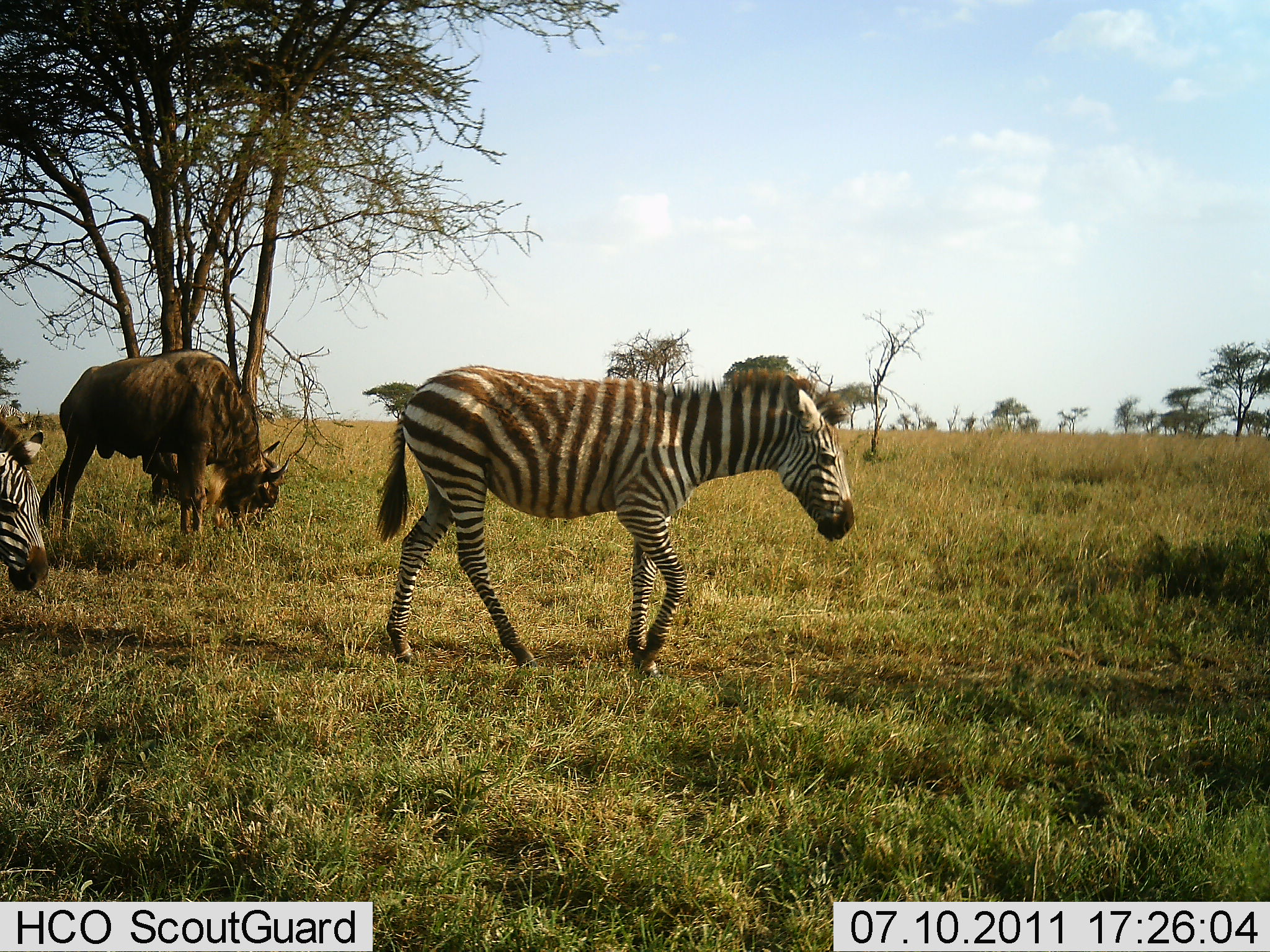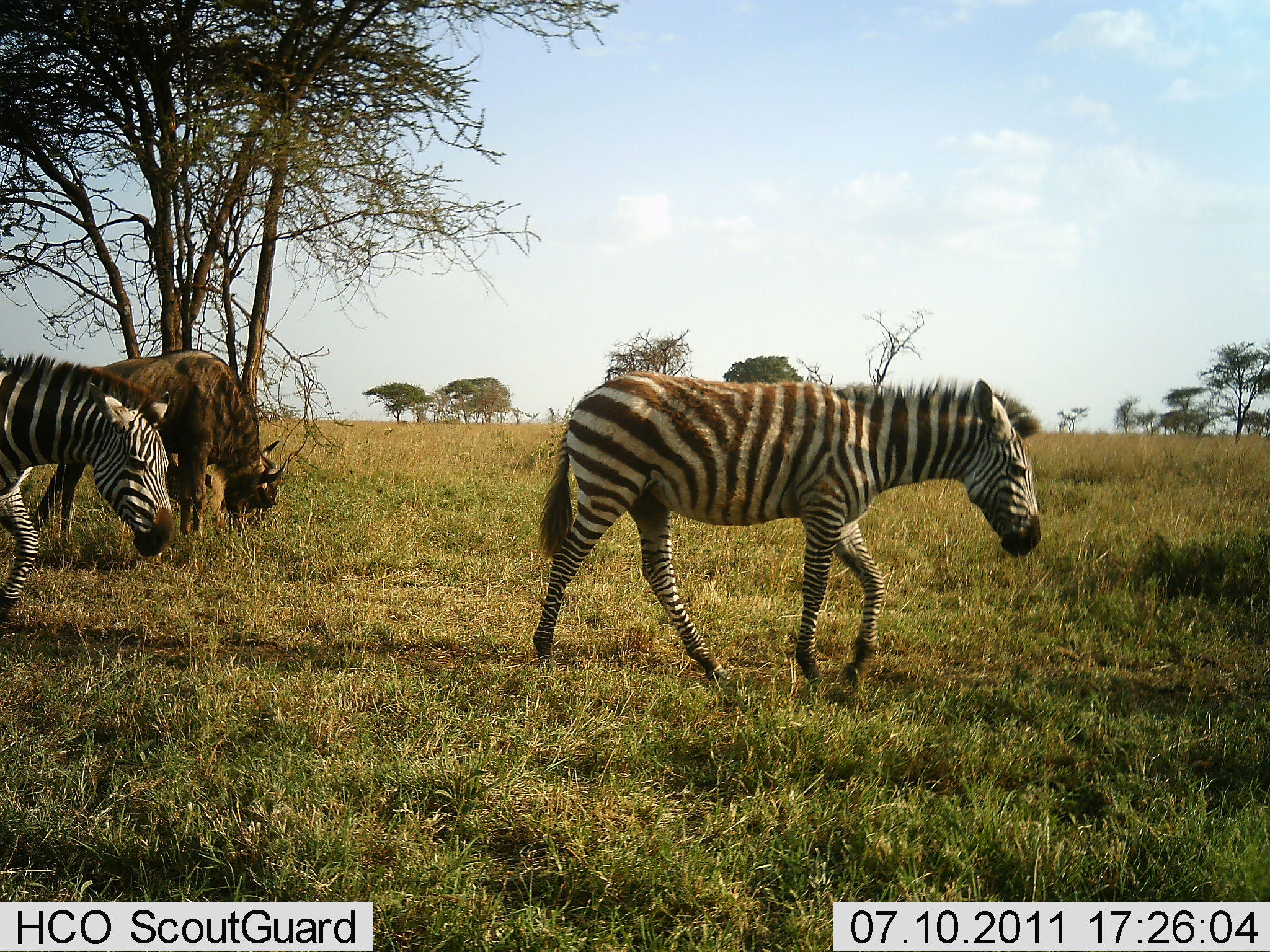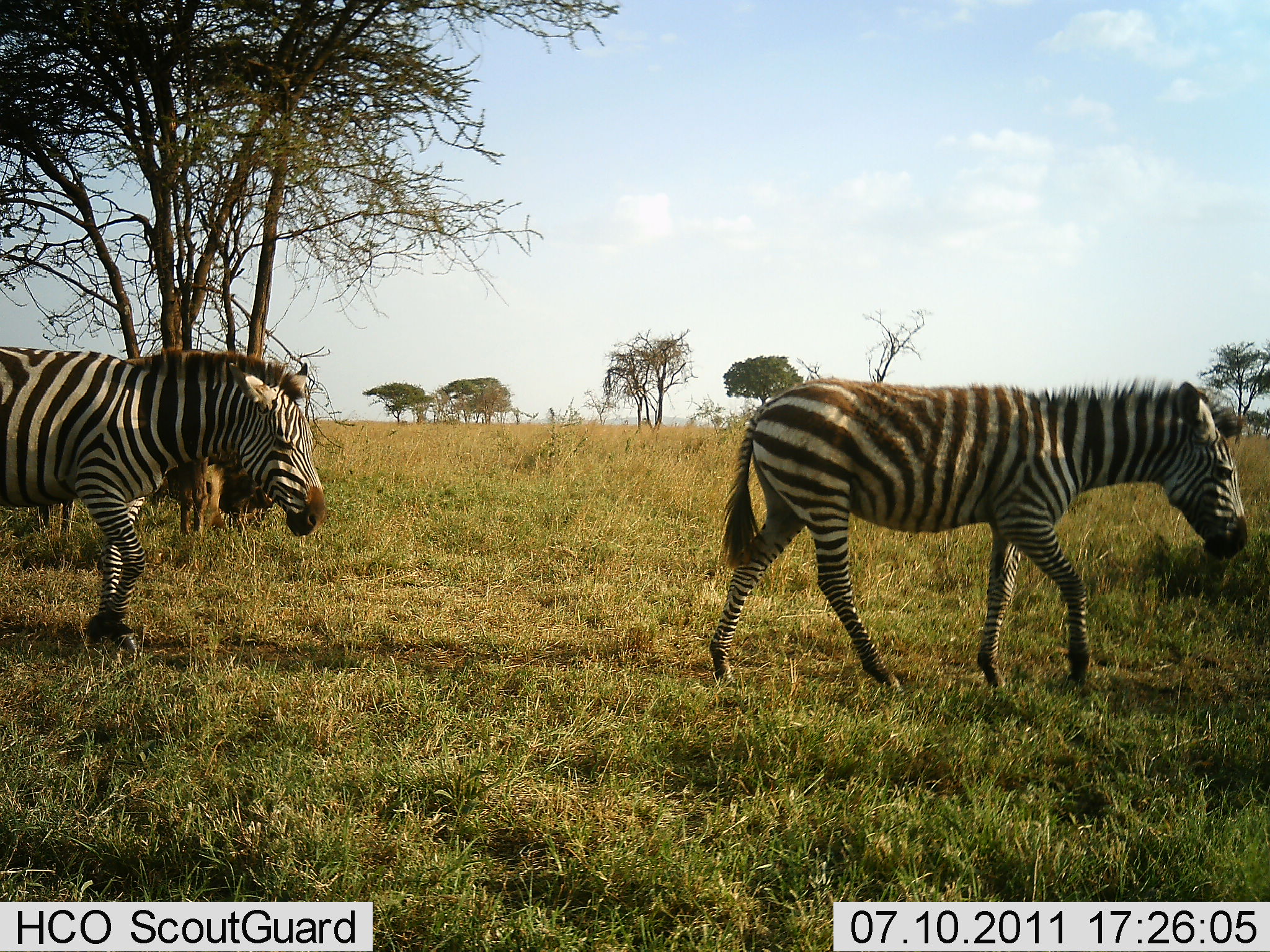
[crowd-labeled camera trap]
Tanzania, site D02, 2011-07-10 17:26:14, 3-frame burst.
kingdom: Animalia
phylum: Chordata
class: Mammalia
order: Artiodactyla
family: Bovidae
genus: Connochaetes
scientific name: Connochaetes taurinus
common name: blue wildebeest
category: wildebeest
Wildebeest (blue wildebeest) (Connochaetes taurinus), count 1. Behavior (volunteer vote fractions): standing 30%, resting 0%, moving 0%, interacting 0%. Young present (vote fraction): 0%. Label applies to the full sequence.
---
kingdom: Animalia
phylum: Chordata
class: Mammalia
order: Perissodactyla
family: Equidae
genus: Equus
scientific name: Equus quagga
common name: plains zebra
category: zebra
Zebra (plains zebra) (Equus quagga), count 2. Behavior (volunteer vote fractions): standing 9%, resting 0%, moving 100%, interacting 0%. Young present (vote fraction): 0%. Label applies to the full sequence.